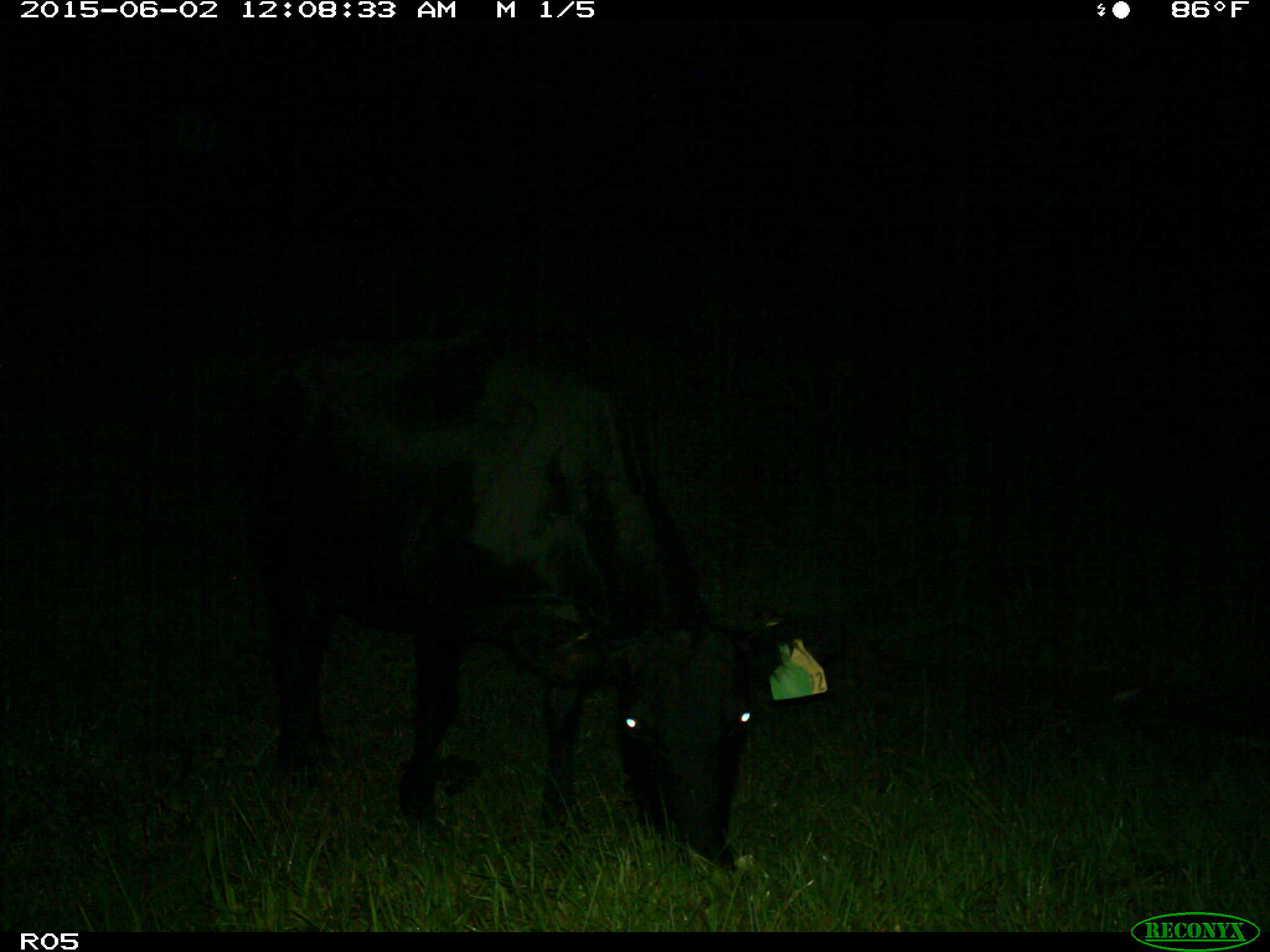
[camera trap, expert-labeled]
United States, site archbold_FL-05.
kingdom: Animalia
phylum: Chordata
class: Mammalia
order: Artiodactyla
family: Bovidae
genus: Bos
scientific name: Bos taurus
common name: domestic cow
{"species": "Bos taurus (domestic cow)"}